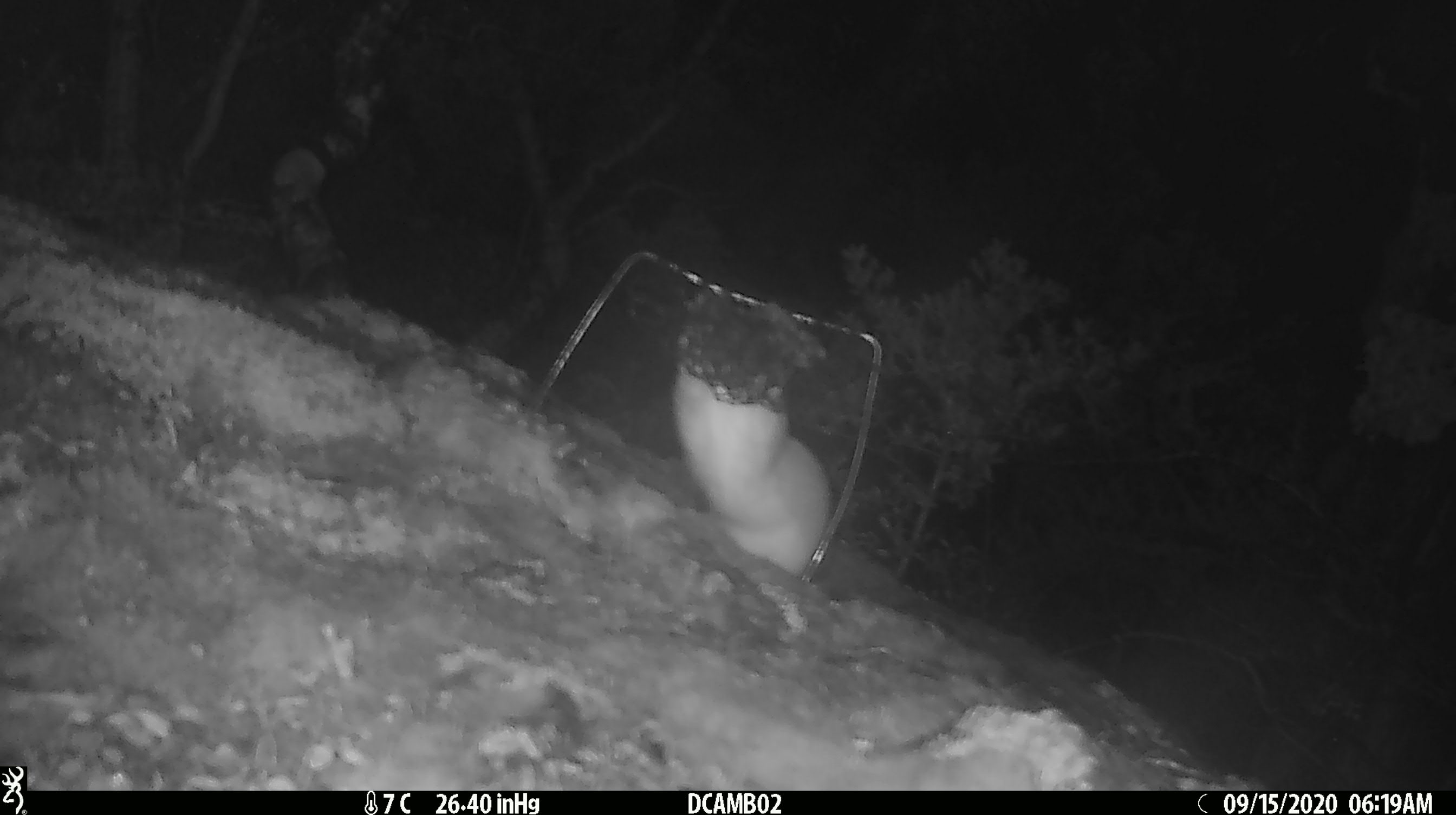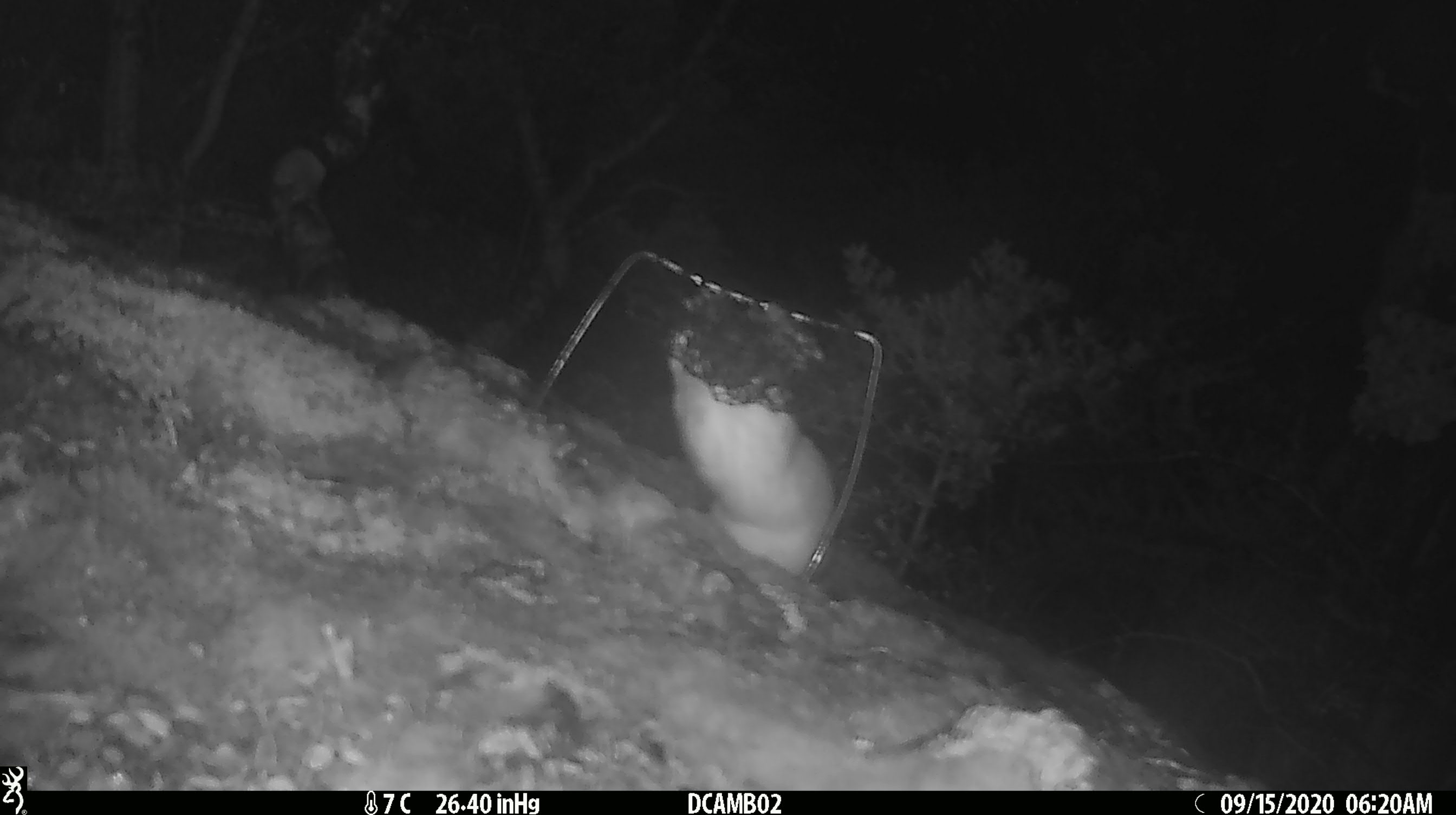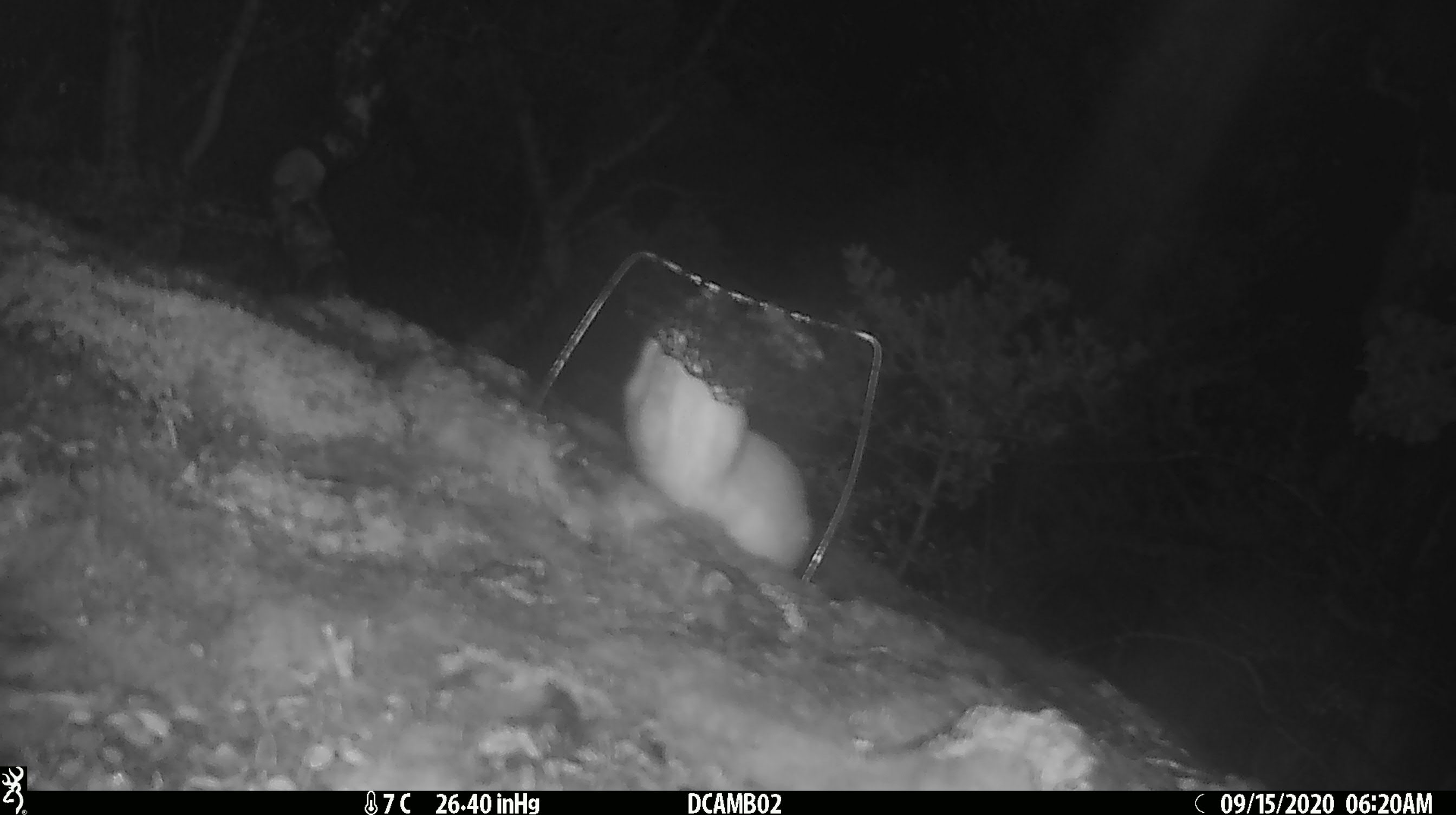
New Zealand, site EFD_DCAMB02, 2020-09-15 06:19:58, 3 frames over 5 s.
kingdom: Animalia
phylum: Chordata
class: Mammalia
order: Carnivora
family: Mustelidae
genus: Mustela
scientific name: Mustela erminea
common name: stoat